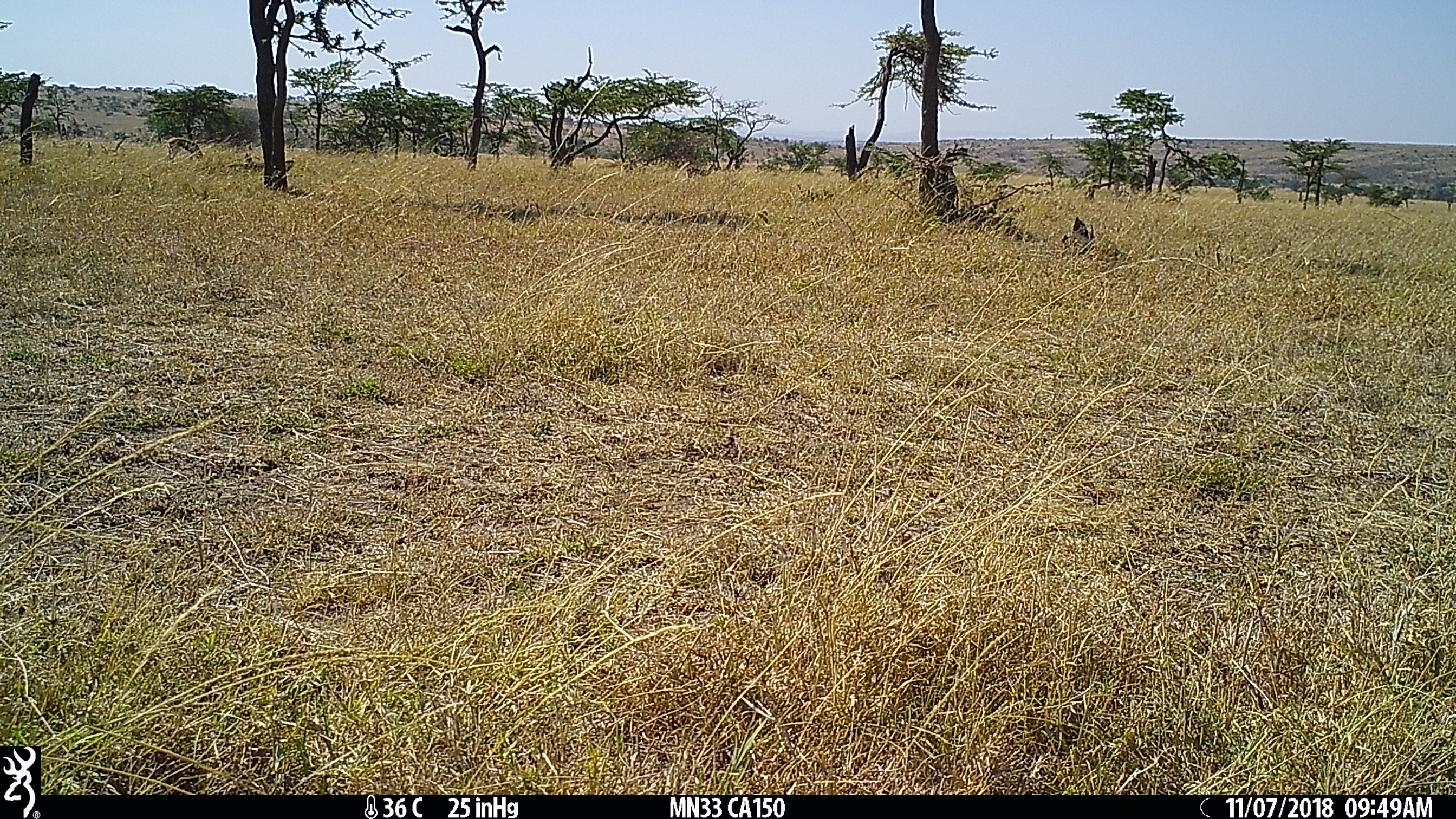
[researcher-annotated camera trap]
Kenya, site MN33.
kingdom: Animalia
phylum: Chordata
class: Mammalia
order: Artiodactyla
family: Bovidae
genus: Eudorcas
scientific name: Eudorcas thomsonii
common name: thomon's gazelle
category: gazelle thomsons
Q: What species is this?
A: Gazelle thomsons (thomon's gazelle) (Eudorcas thomsonii).